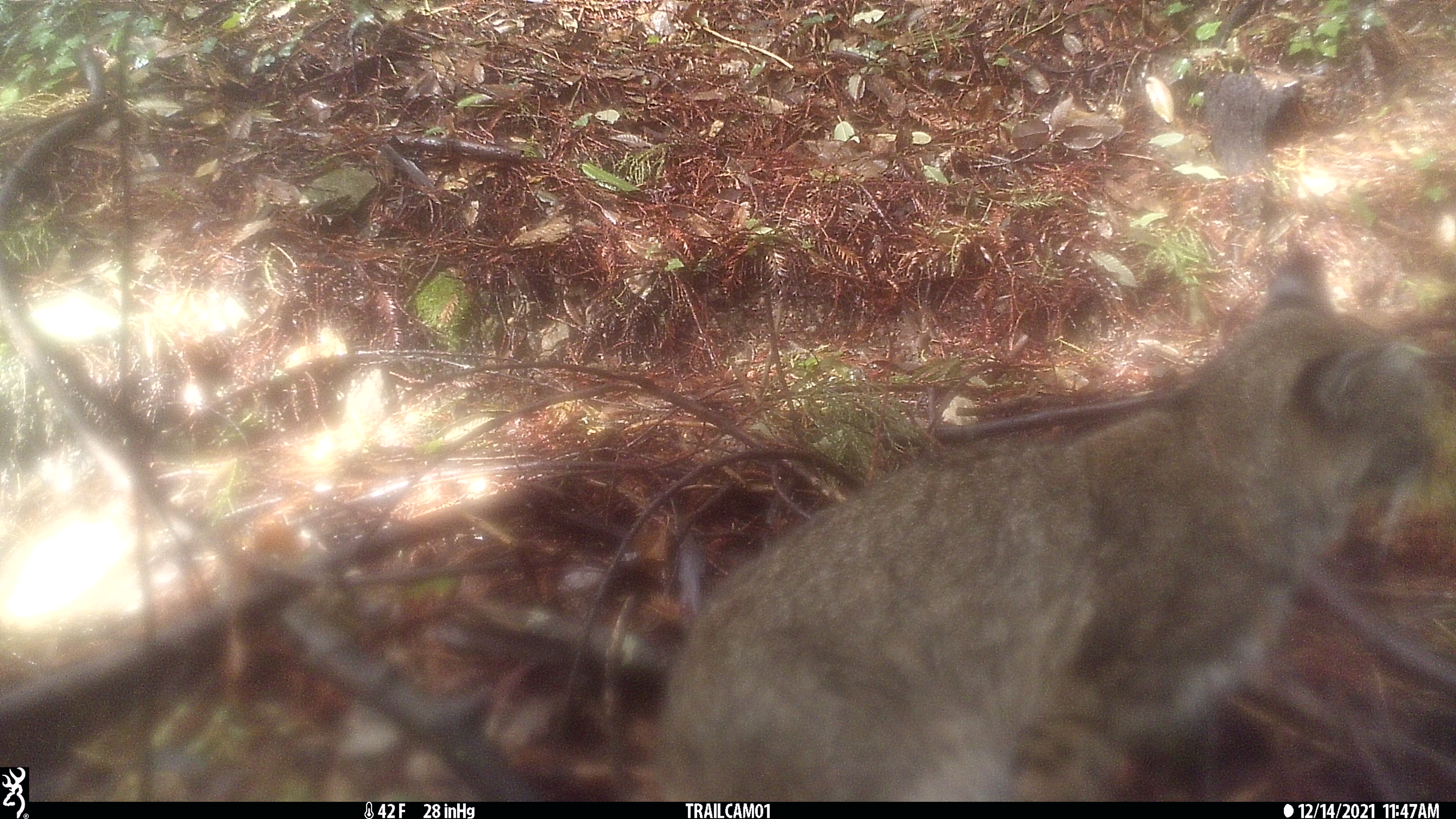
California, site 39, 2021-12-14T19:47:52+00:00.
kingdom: Animalia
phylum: Chordata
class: Mammalia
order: Carnivora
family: Felidae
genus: Lynx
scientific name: Lynx rufus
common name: bobcat